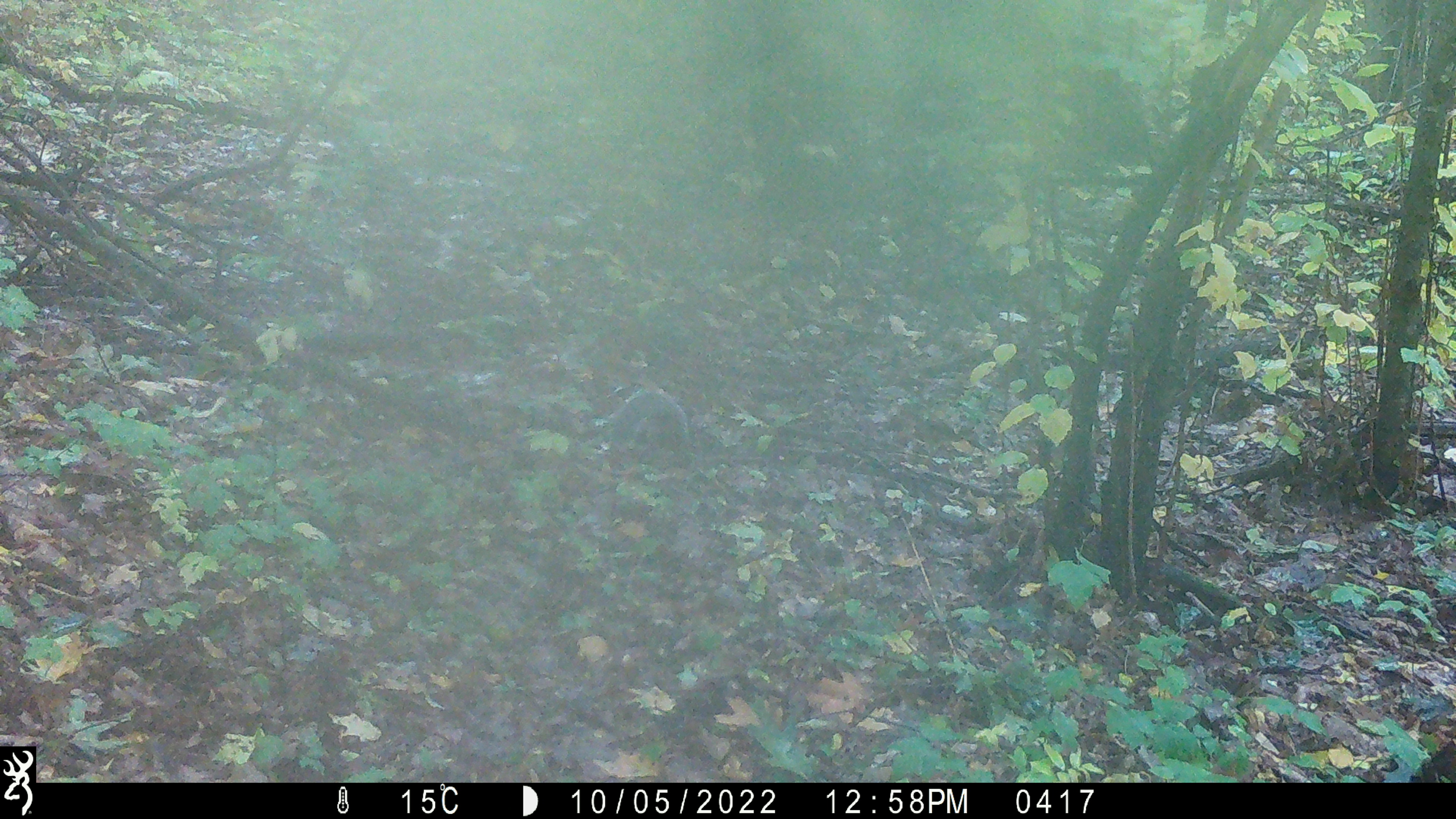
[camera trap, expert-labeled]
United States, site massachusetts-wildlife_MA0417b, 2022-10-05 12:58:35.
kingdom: Animalia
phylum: Chordata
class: Mammalia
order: Rodentia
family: Sciuridae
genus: Sciurus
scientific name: Sciurus carolinensis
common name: gray squirrel